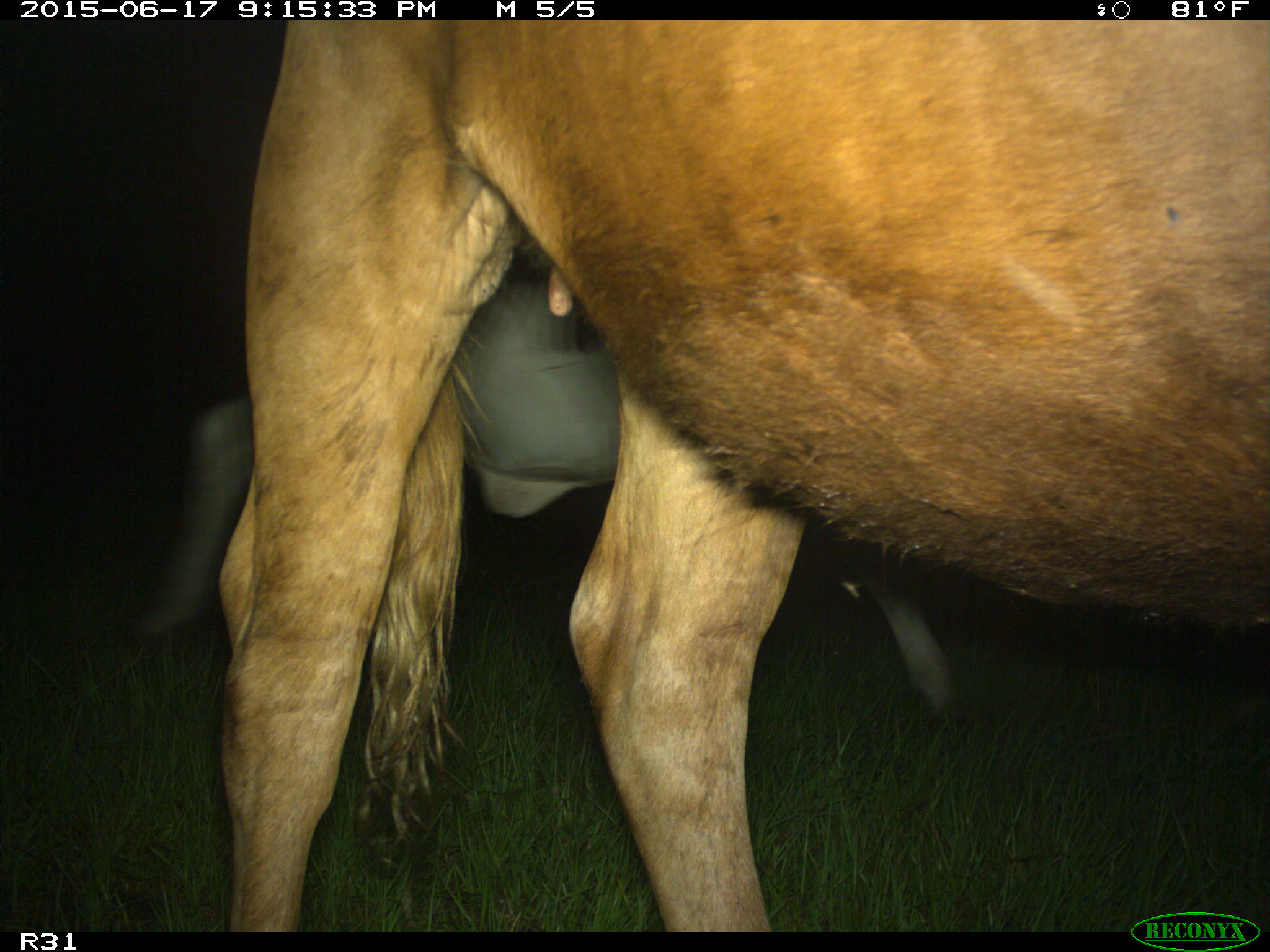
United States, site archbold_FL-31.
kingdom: Animalia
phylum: Chordata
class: Mammalia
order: Artiodactyla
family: Bovidae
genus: Bos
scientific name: Bos taurus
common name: domestic cow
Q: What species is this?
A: Bos taurus (domestic cow).